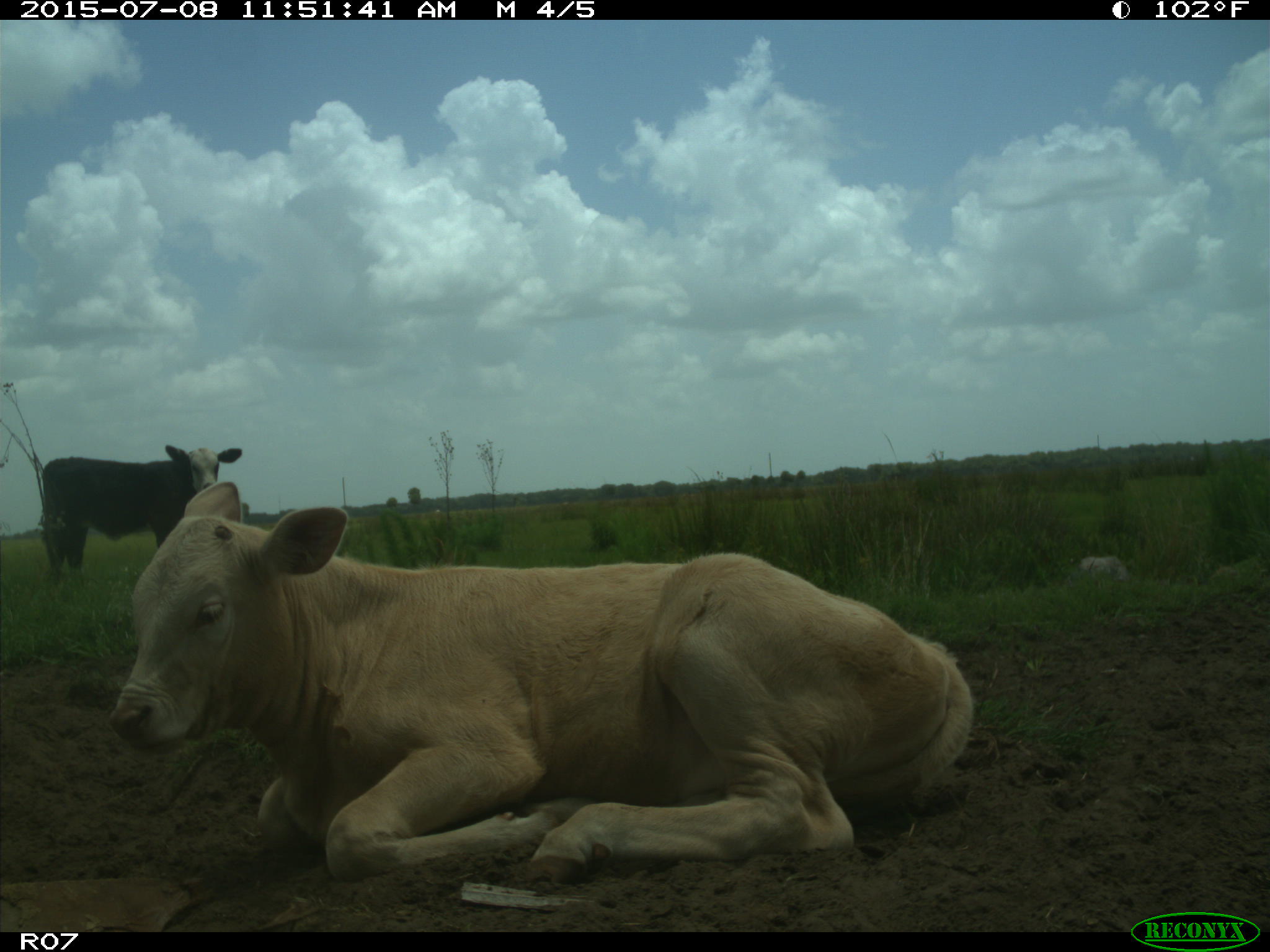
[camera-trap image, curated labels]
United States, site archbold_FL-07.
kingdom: Animalia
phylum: Chordata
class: Mammalia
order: Artiodactyla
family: Bovidae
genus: Bos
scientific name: Bos taurus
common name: domestic cow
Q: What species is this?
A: Bos taurus (domestic cow).